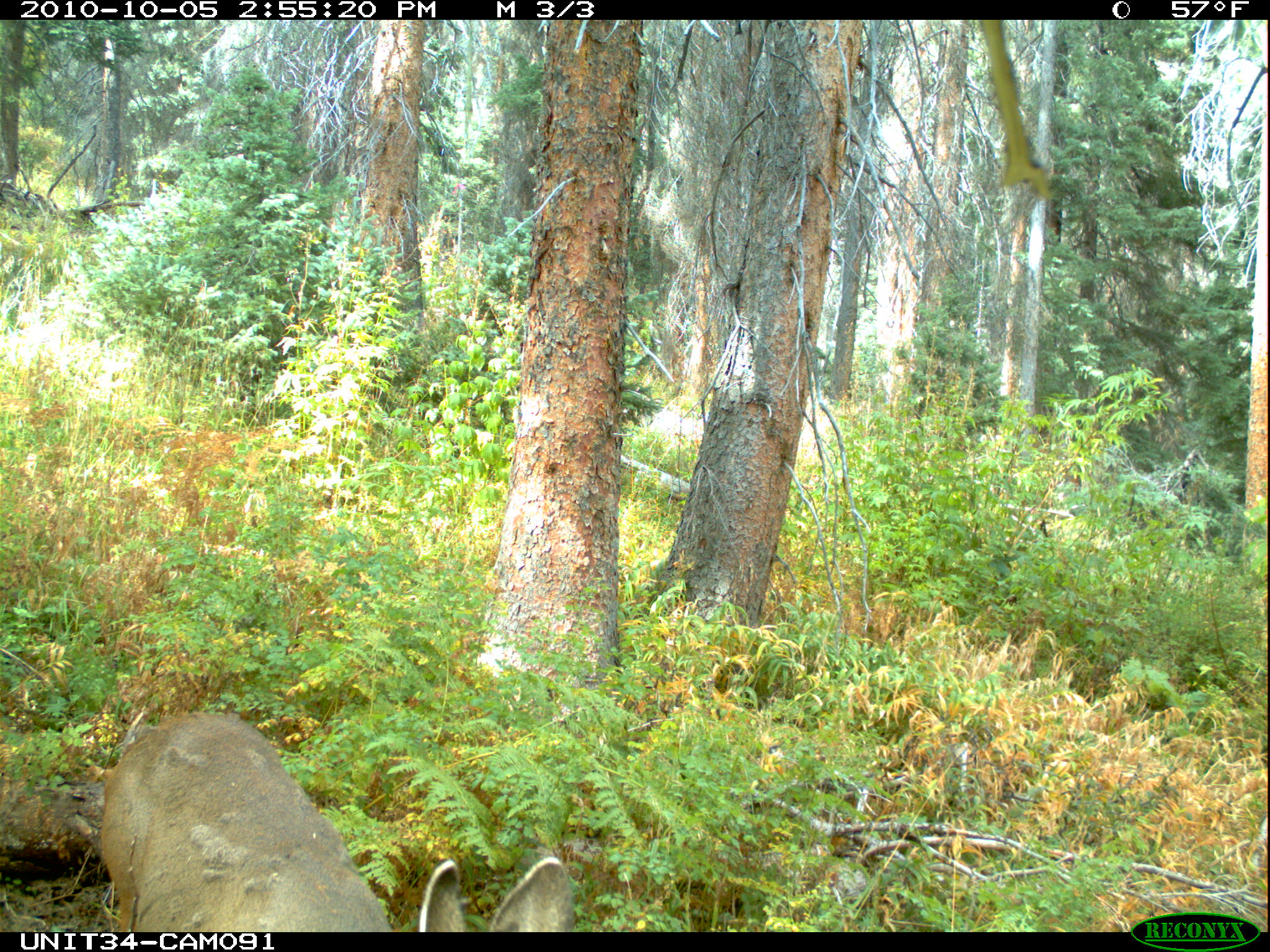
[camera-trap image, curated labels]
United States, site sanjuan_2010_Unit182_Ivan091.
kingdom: Animalia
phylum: Chordata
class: Mammalia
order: Artiodactyla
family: Cervidae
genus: Odocoileus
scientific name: Odocoileus hemionus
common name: mule deer